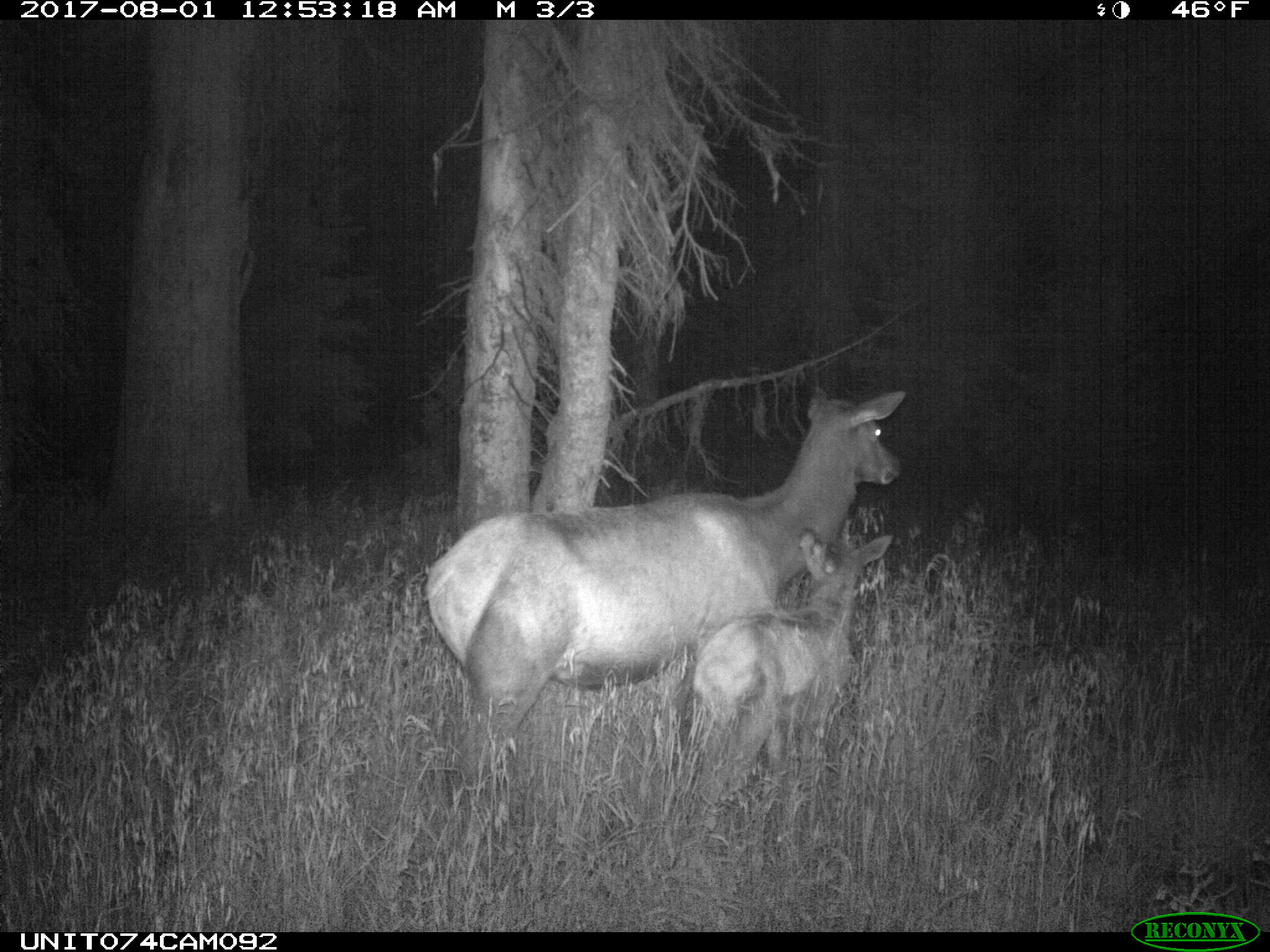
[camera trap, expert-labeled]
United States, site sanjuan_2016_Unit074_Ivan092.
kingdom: Animalia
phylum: Chordata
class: Mammalia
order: Artiodactyla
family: Cervidae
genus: Cervus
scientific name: Cervus elaphus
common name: red deer